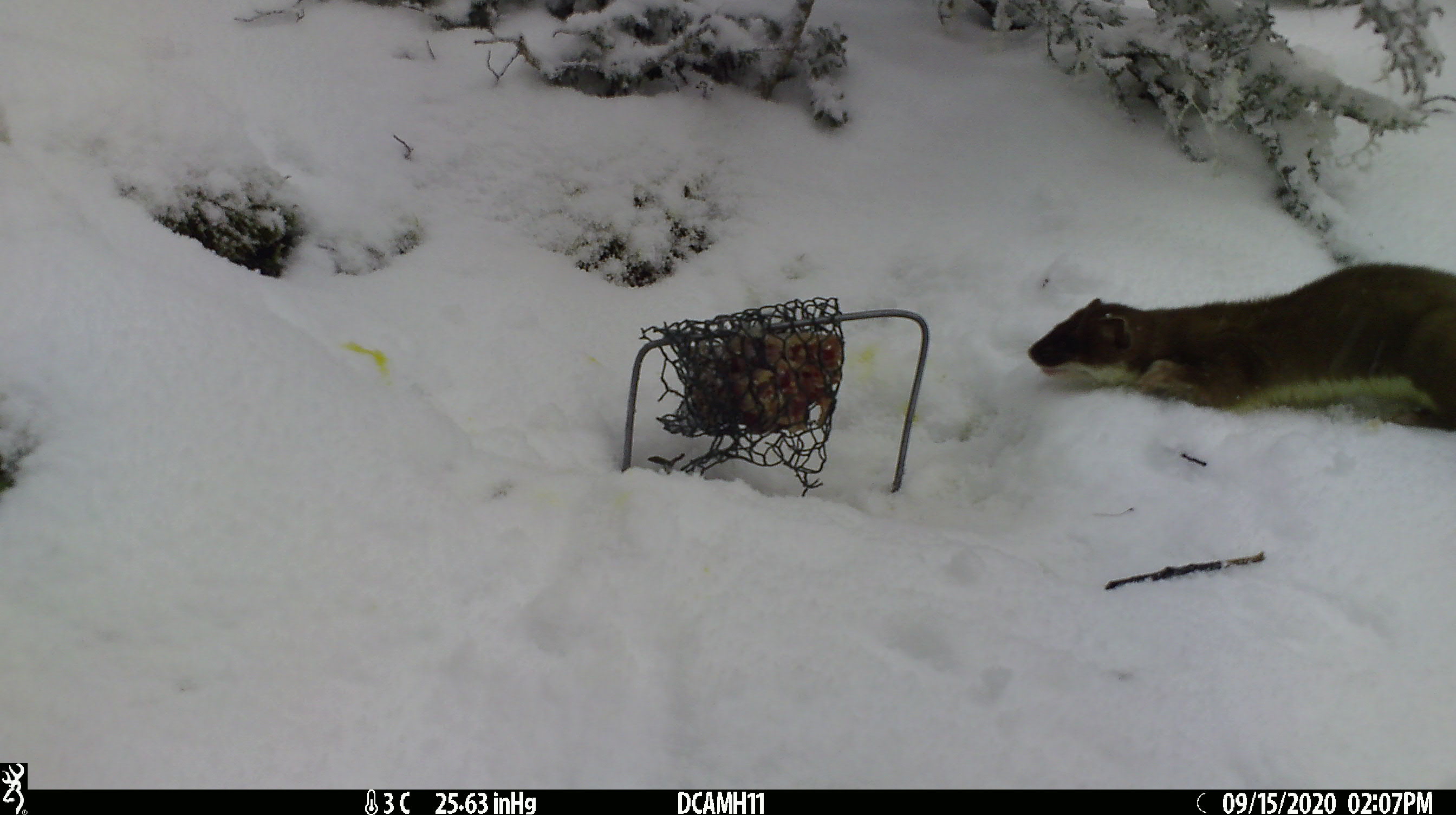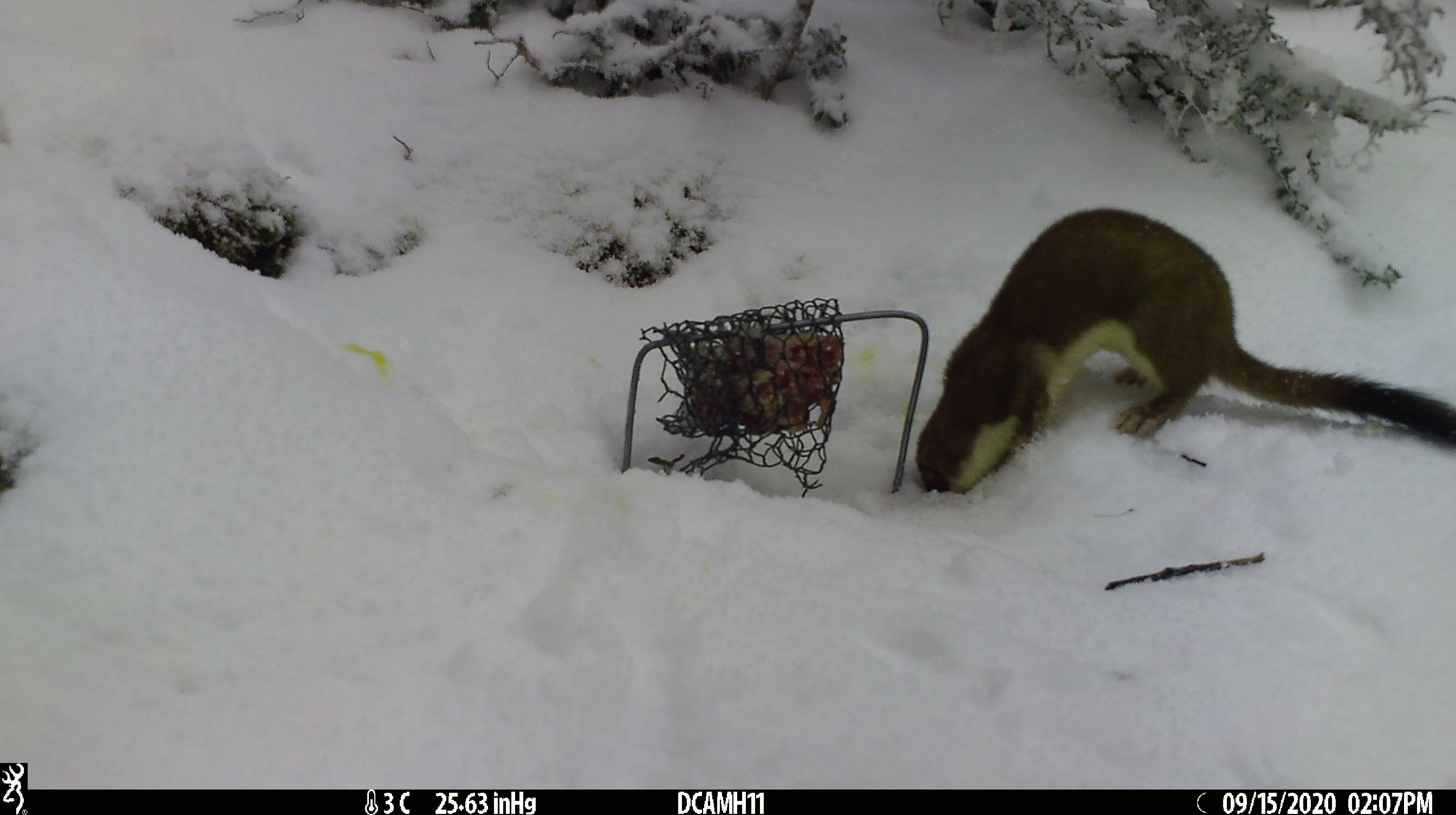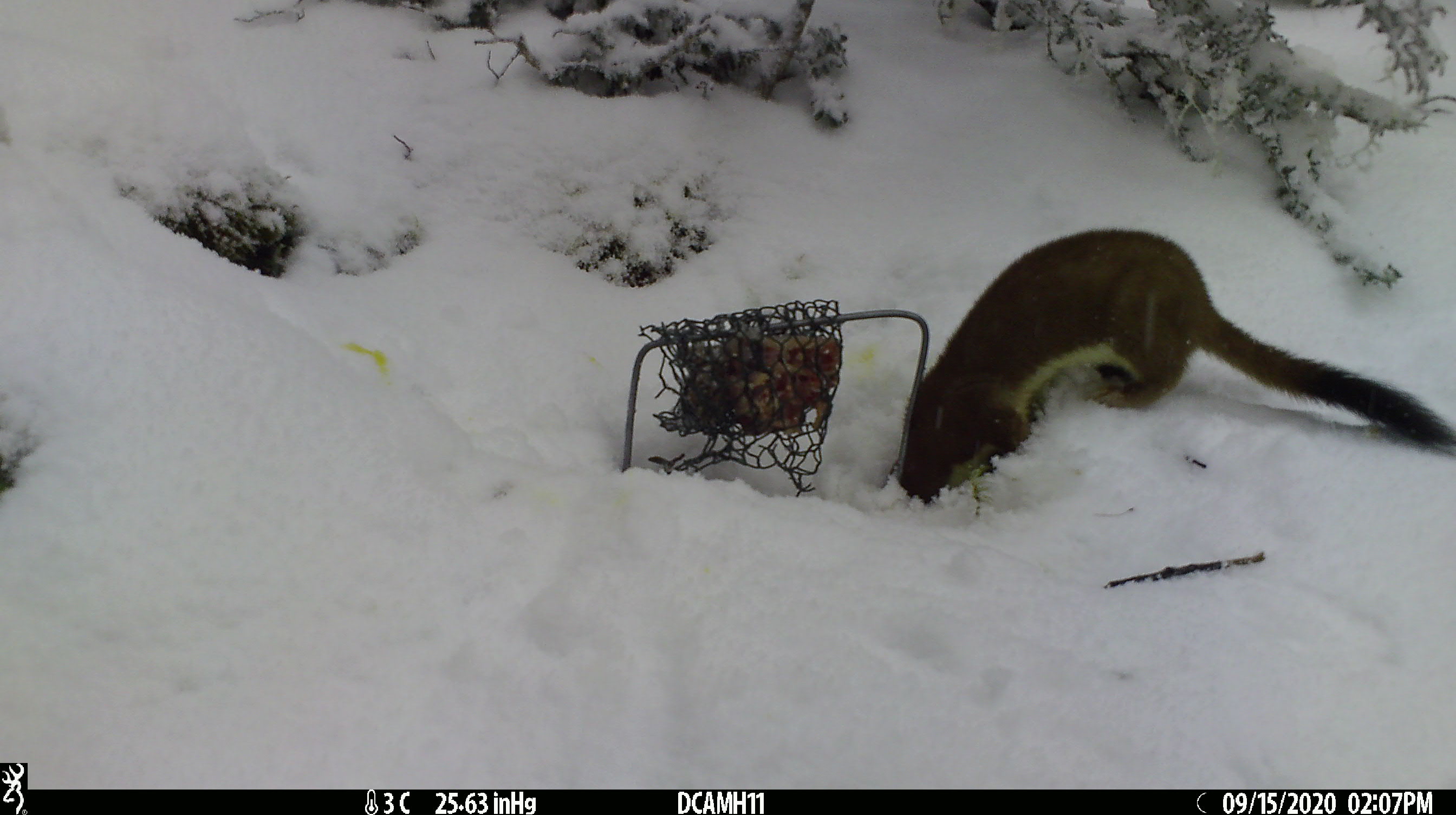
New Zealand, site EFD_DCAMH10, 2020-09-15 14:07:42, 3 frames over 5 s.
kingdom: Animalia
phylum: Chordata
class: Mammalia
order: Carnivora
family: Mustelidae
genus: Mustela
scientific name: Mustela erminea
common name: stoat